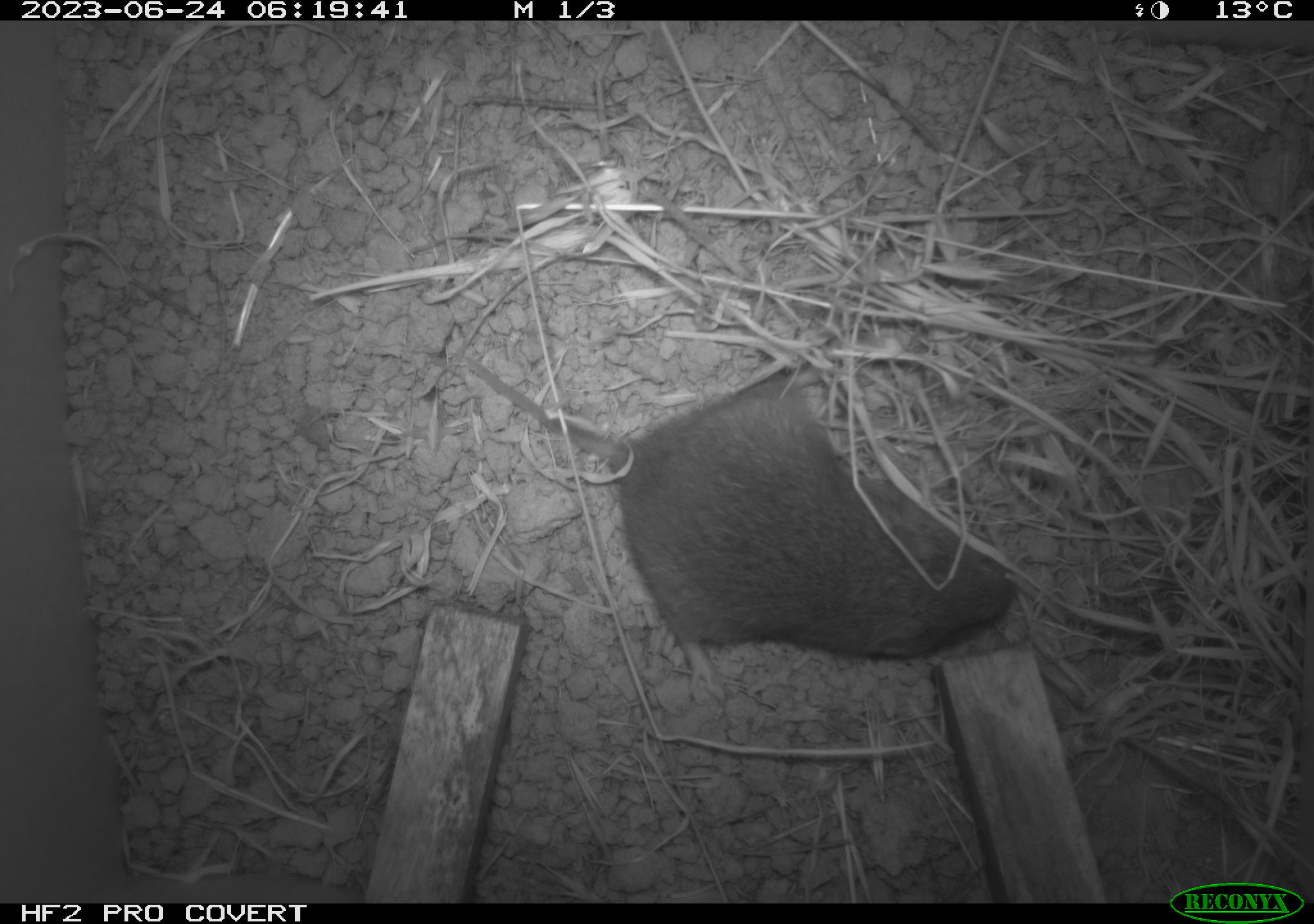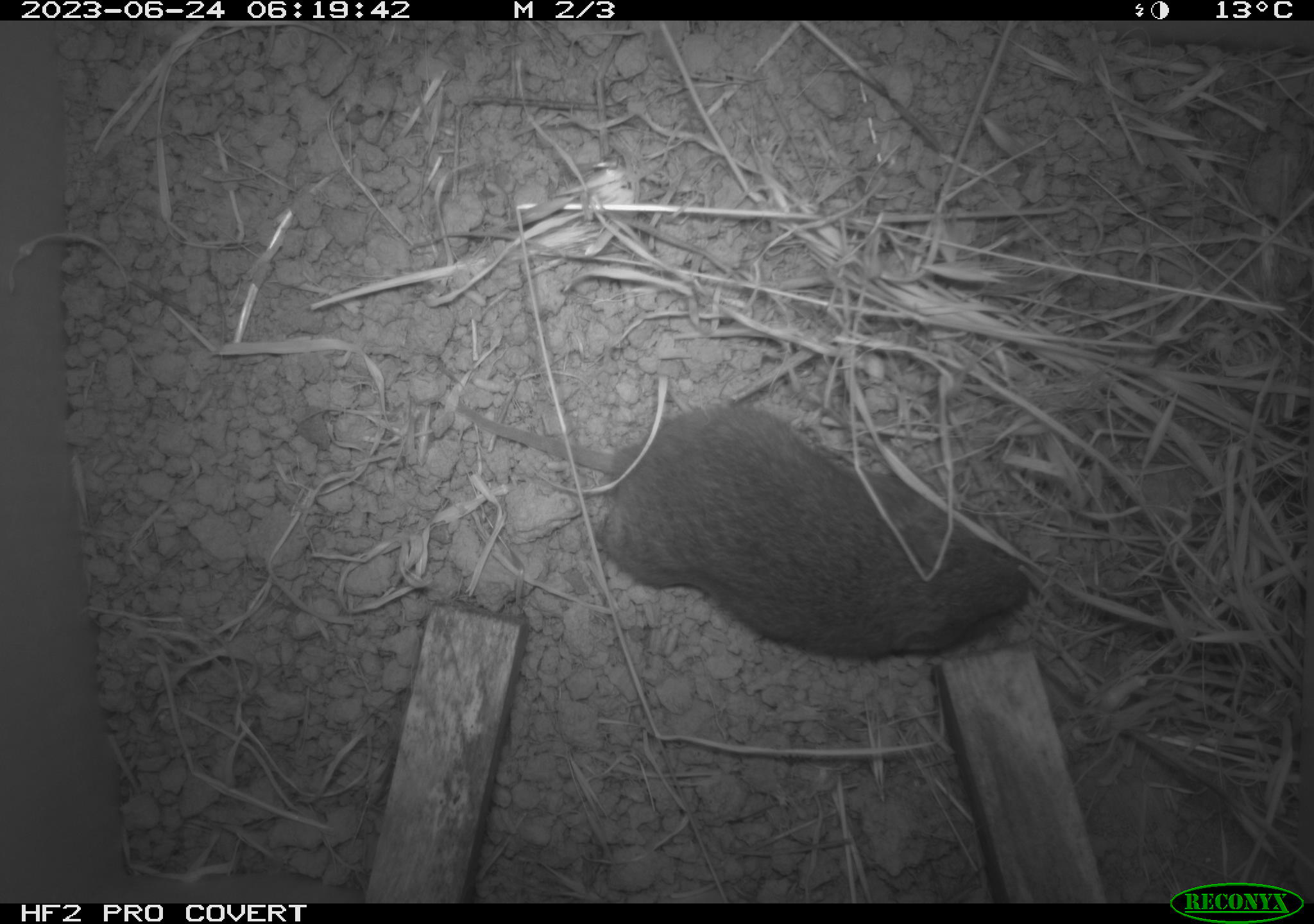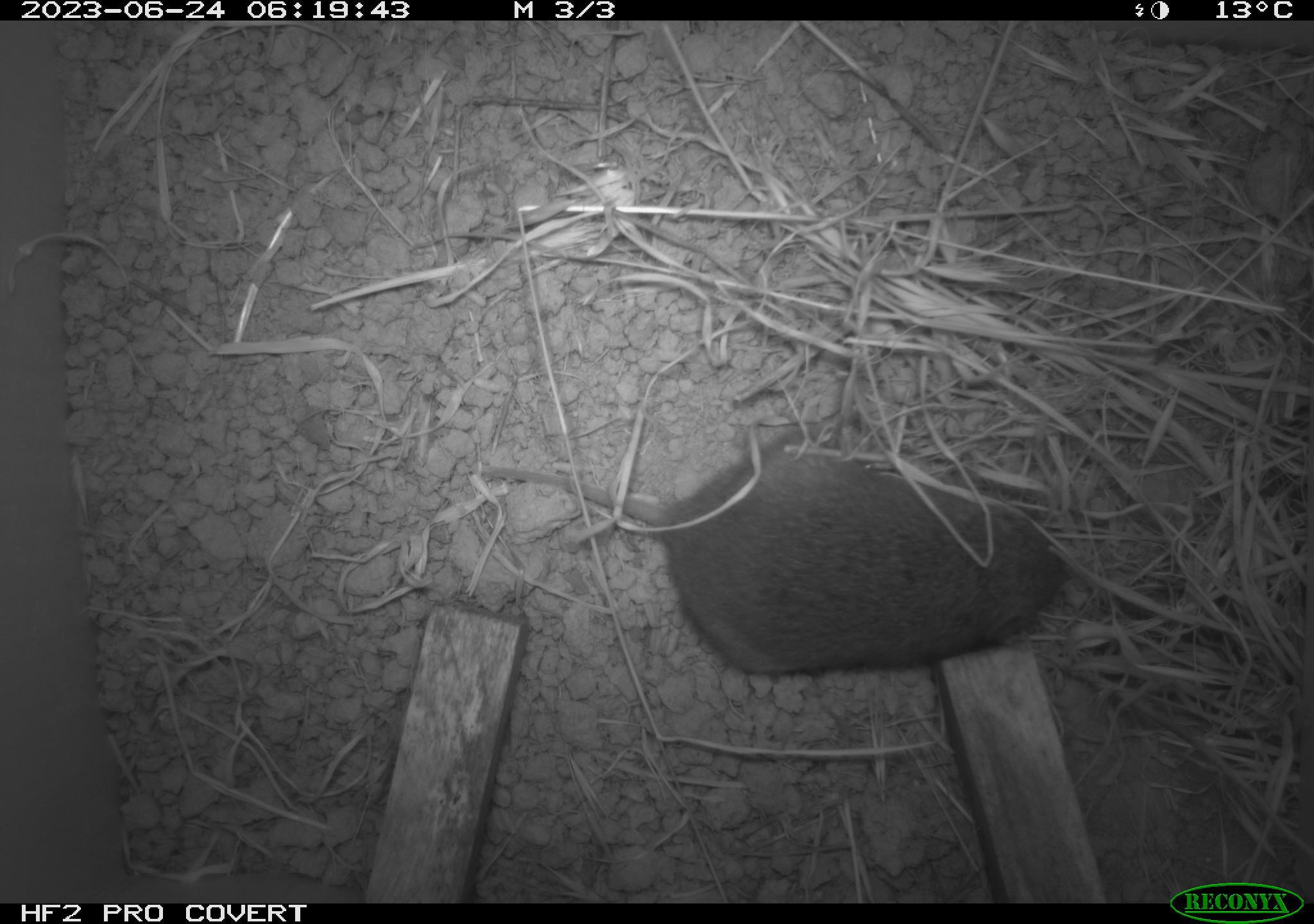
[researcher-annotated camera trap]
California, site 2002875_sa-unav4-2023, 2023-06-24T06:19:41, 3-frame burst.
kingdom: Animalia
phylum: Chordata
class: Mammalia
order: Rodentia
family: Cricetidae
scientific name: Arvicolinae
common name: voles, lemmings, and muskrats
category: arvicolinae subfamily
Arvicolinae subfamily (voles, lemmings, and muskrats) (Arvicolinae).